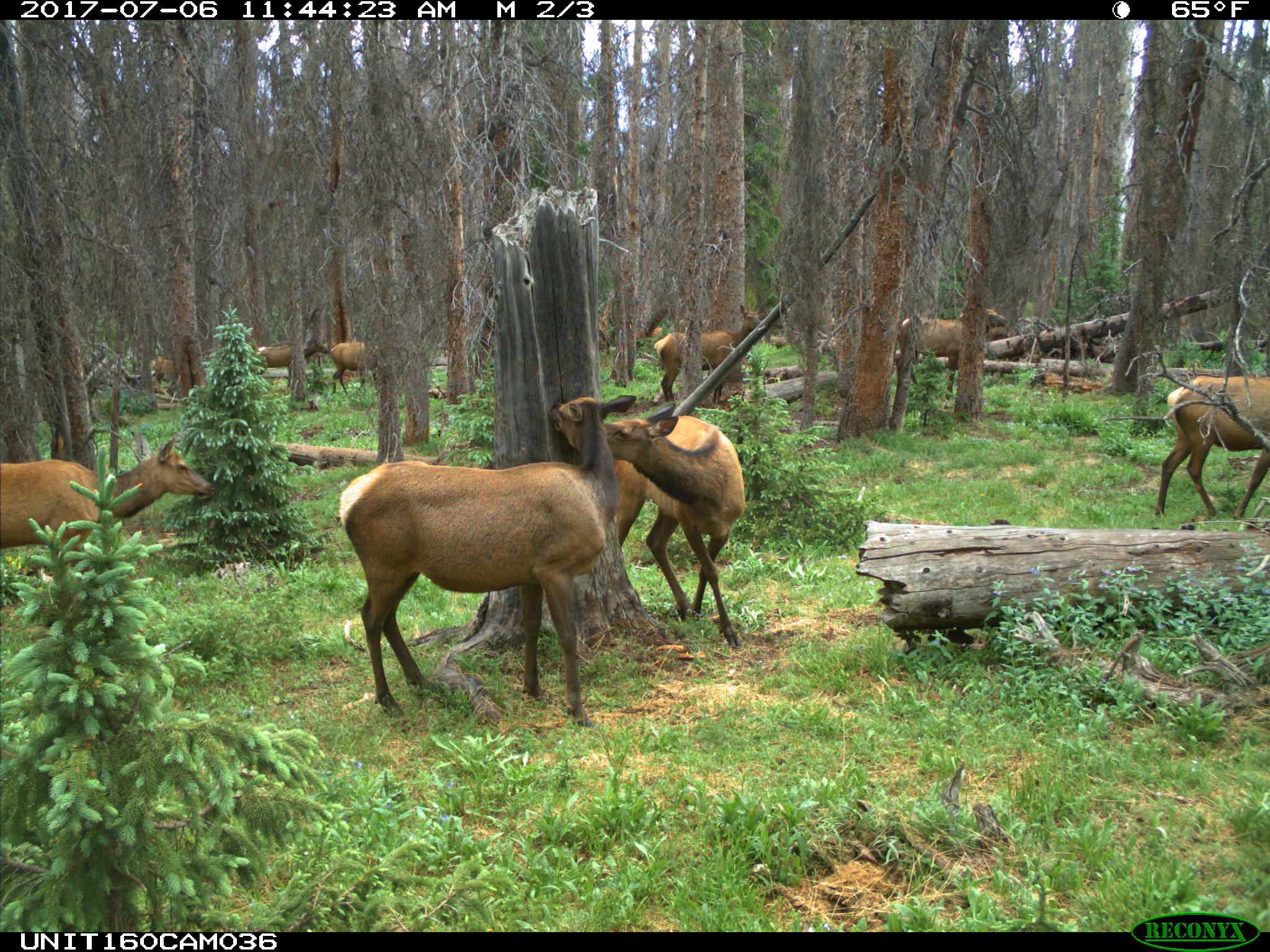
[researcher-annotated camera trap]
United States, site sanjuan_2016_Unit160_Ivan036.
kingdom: Animalia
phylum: Chordata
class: Mammalia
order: Artiodactyla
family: Cervidae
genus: Cervus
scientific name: Cervus elaphus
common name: red deer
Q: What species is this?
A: Cervus elaphus (red deer).